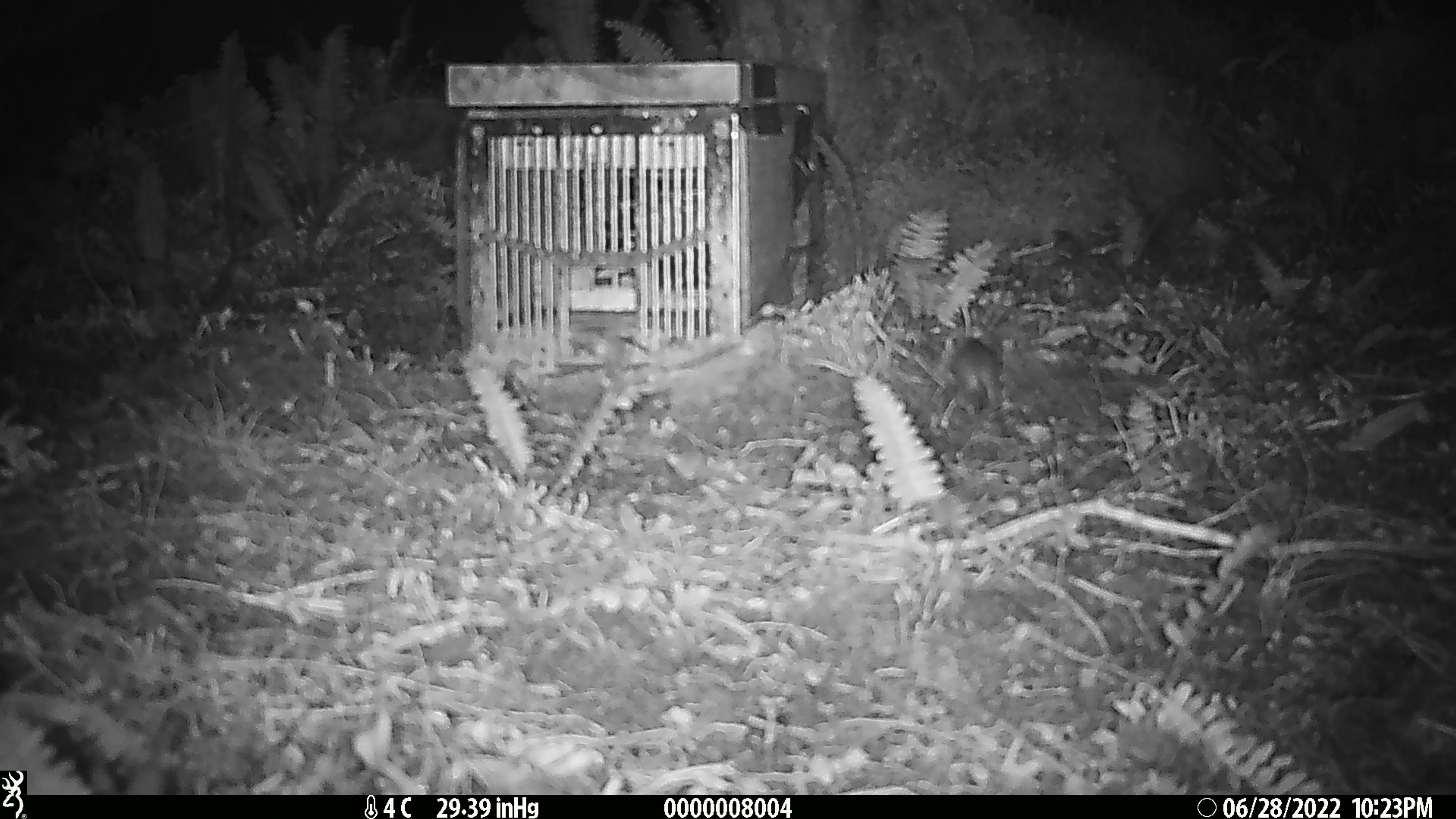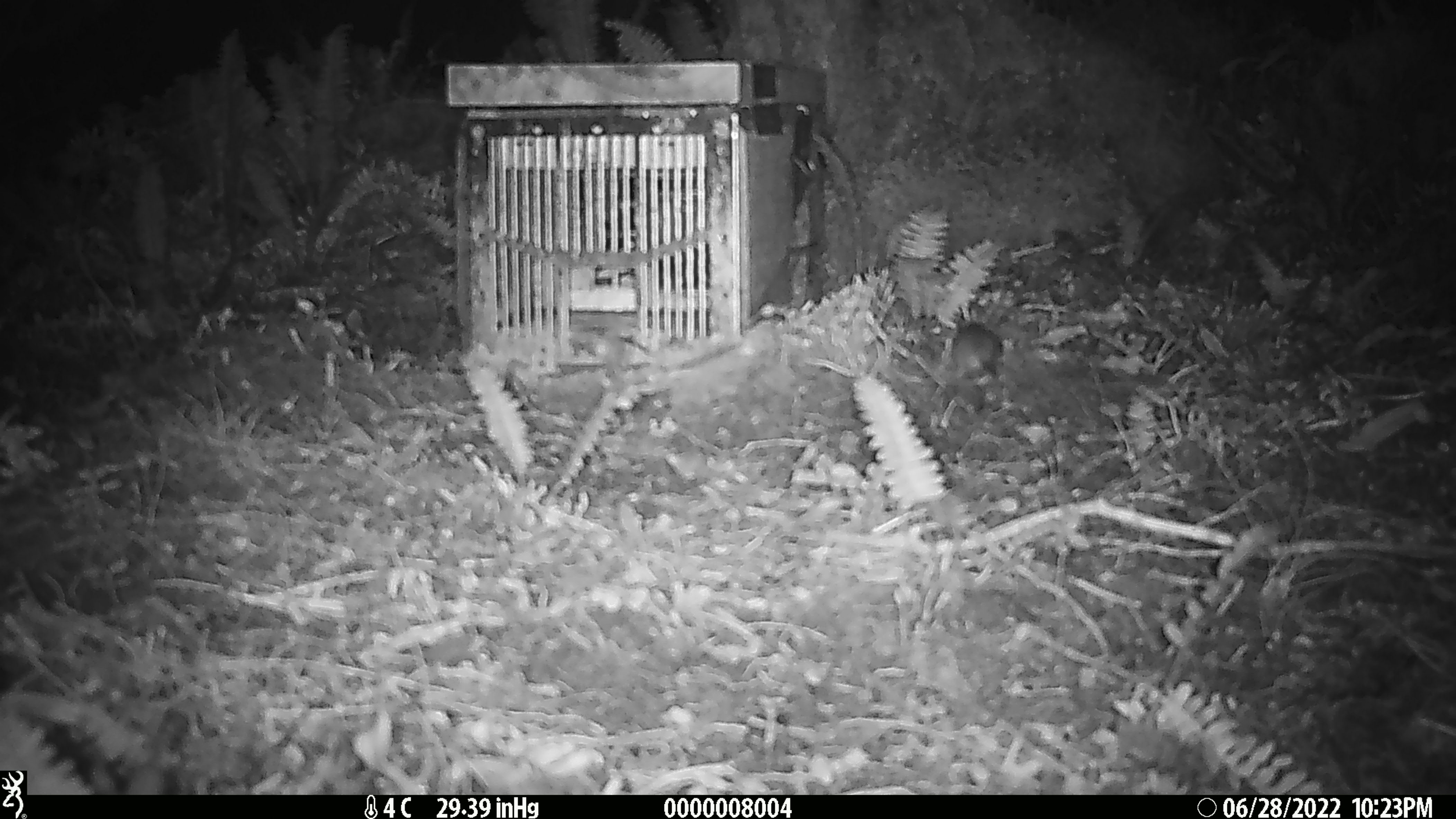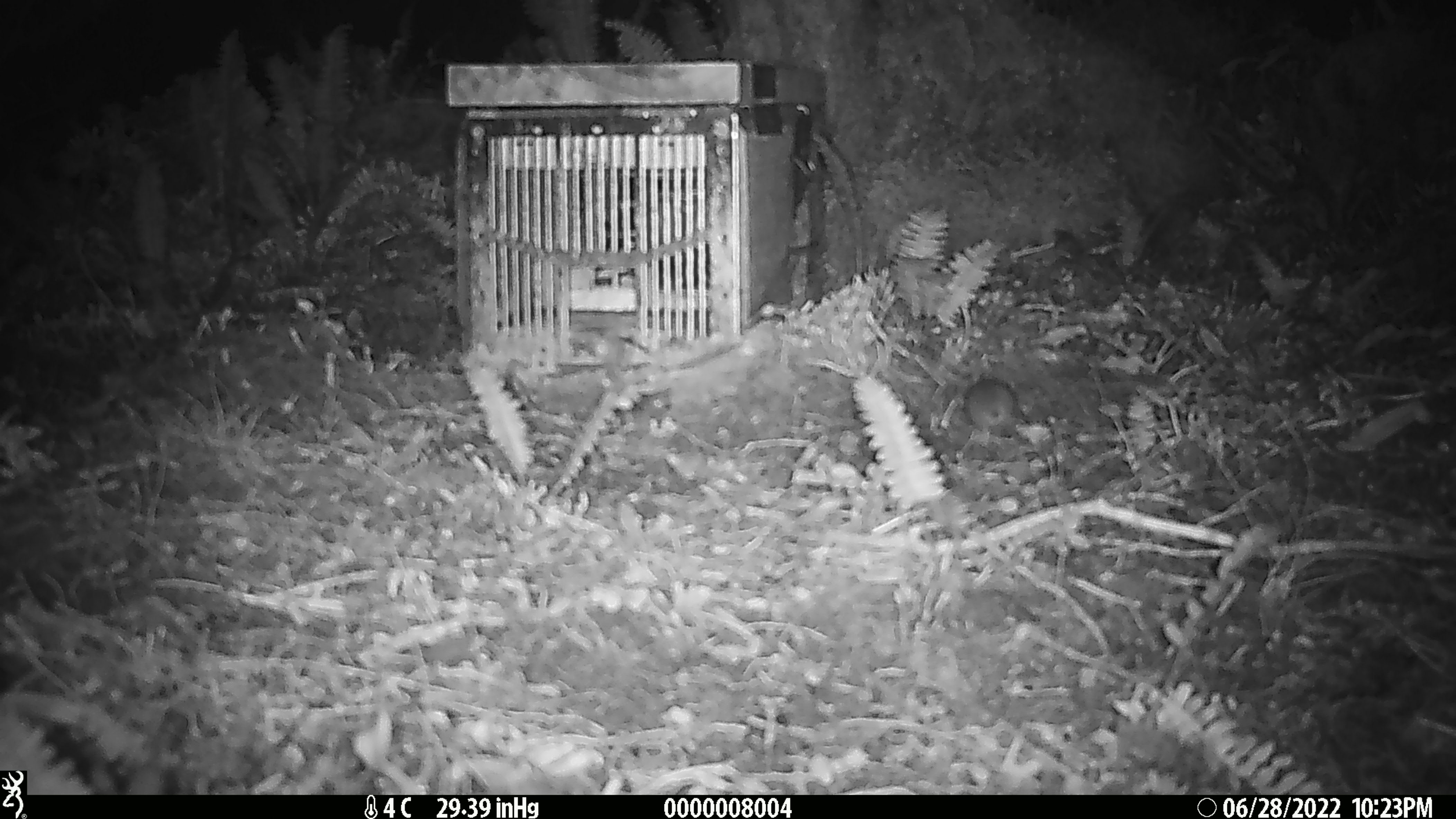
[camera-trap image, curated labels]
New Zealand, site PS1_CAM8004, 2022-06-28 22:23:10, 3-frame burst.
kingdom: Animalia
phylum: Chordata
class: Mammalia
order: Rodentia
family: Muridae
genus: Mus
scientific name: Mus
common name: mouse